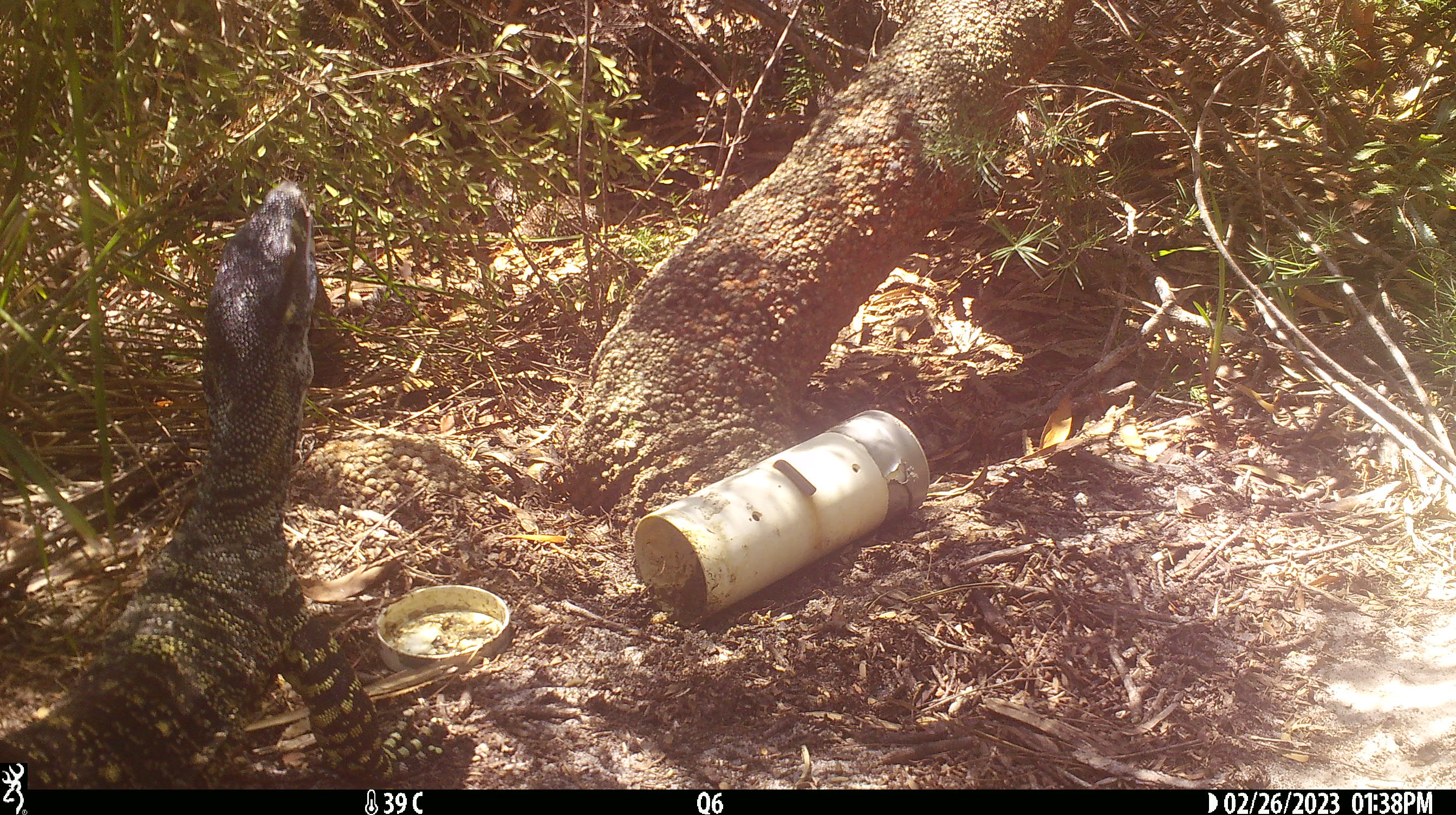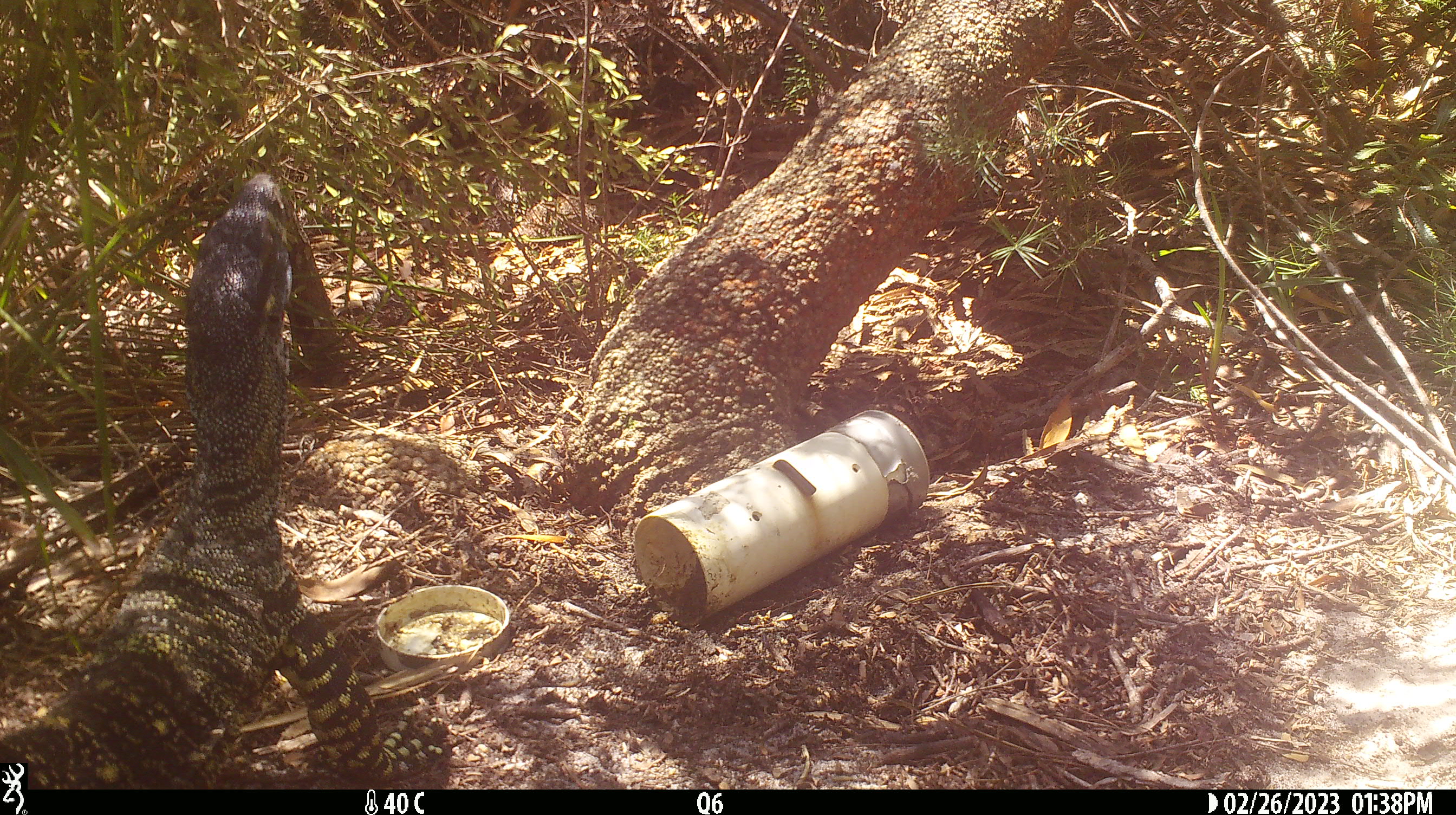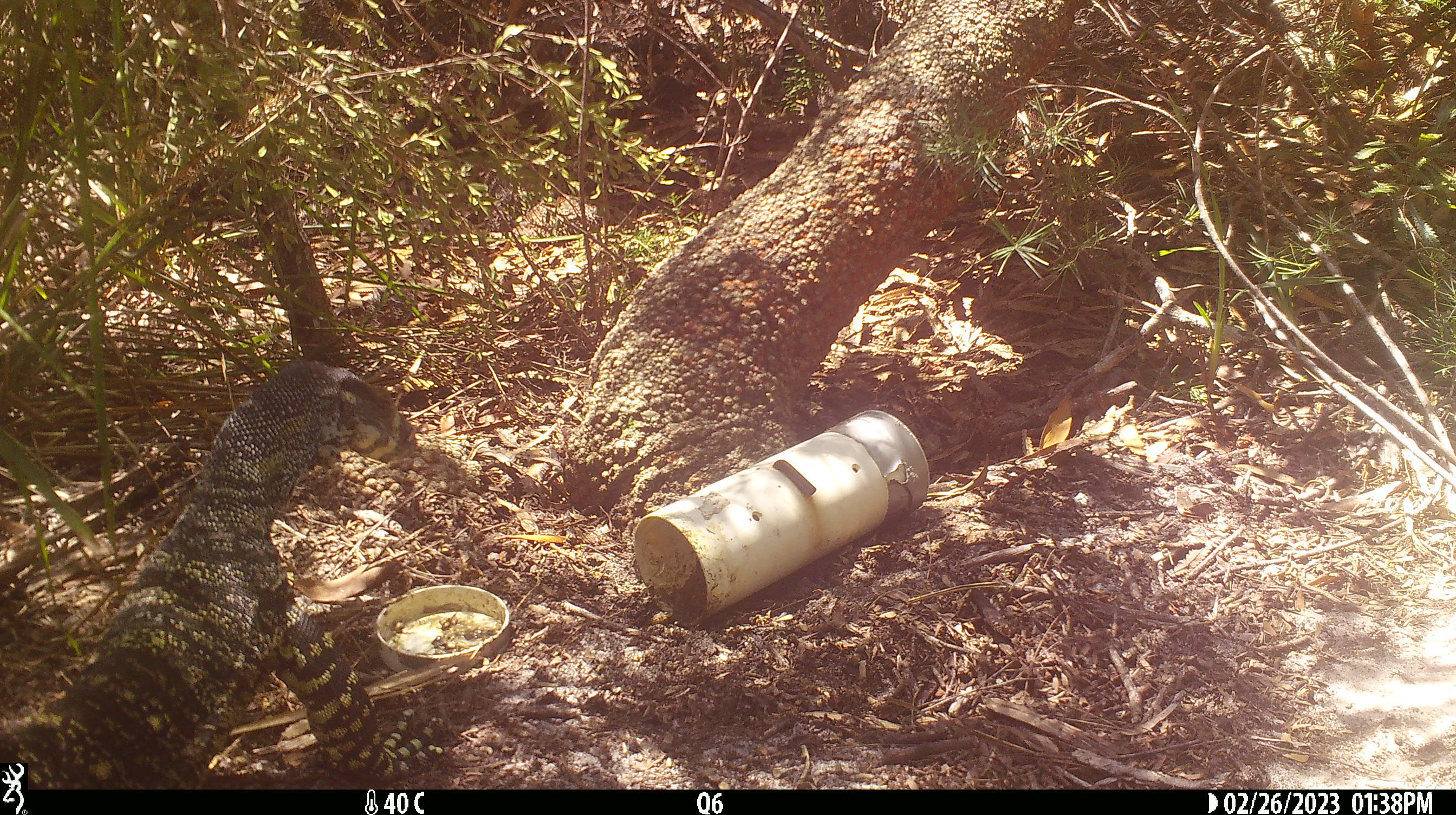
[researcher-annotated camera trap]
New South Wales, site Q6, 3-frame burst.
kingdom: Animalia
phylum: Chordata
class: Reptilia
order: Squamata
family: Varanidae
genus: Varanus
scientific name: Varanus varius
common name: lace monitor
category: goanna